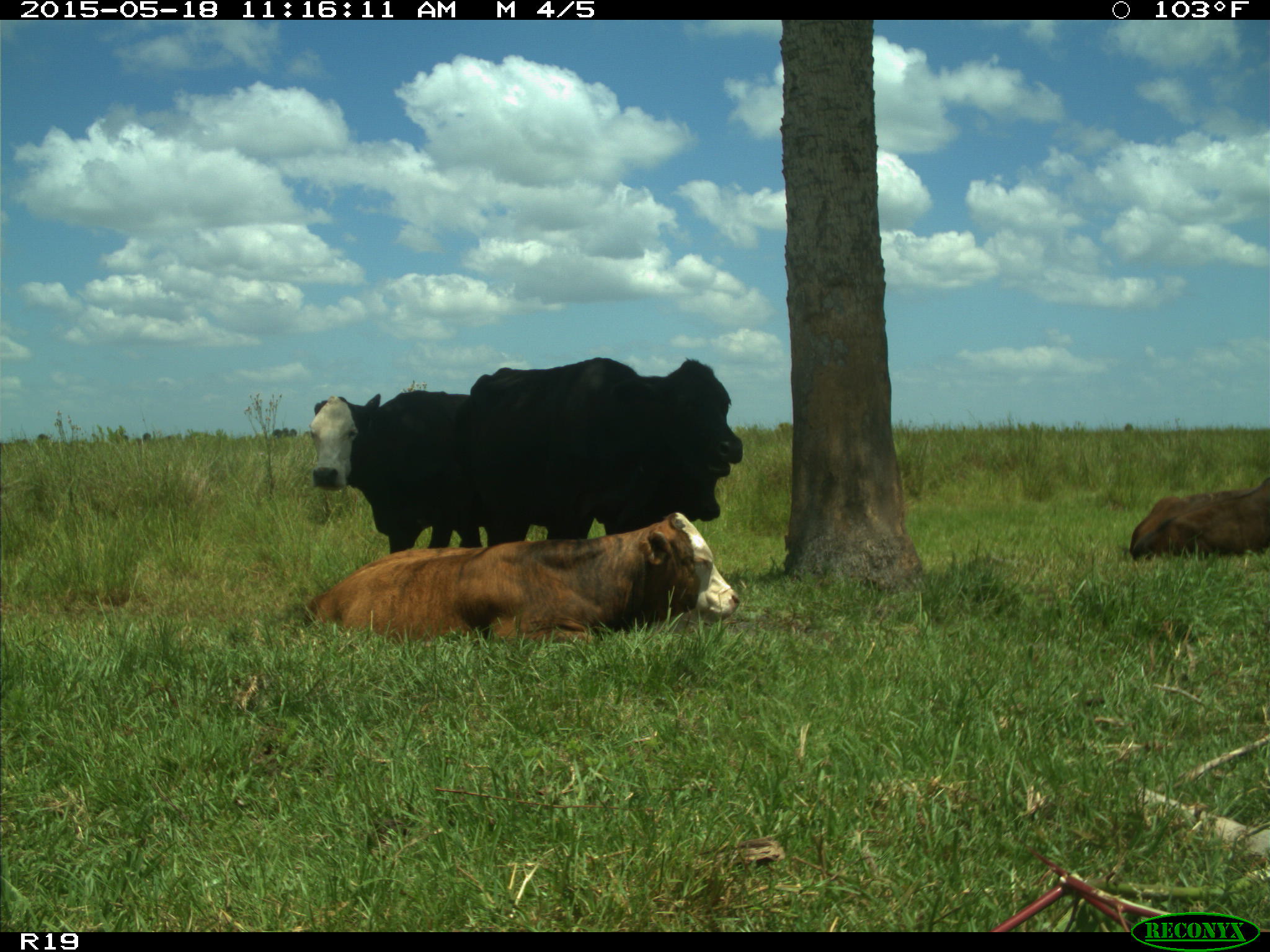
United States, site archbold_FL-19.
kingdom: Animalia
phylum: Chordata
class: Mammalia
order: Artiodactyla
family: Bovidae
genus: Bos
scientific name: Bos taurus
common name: domestic cow